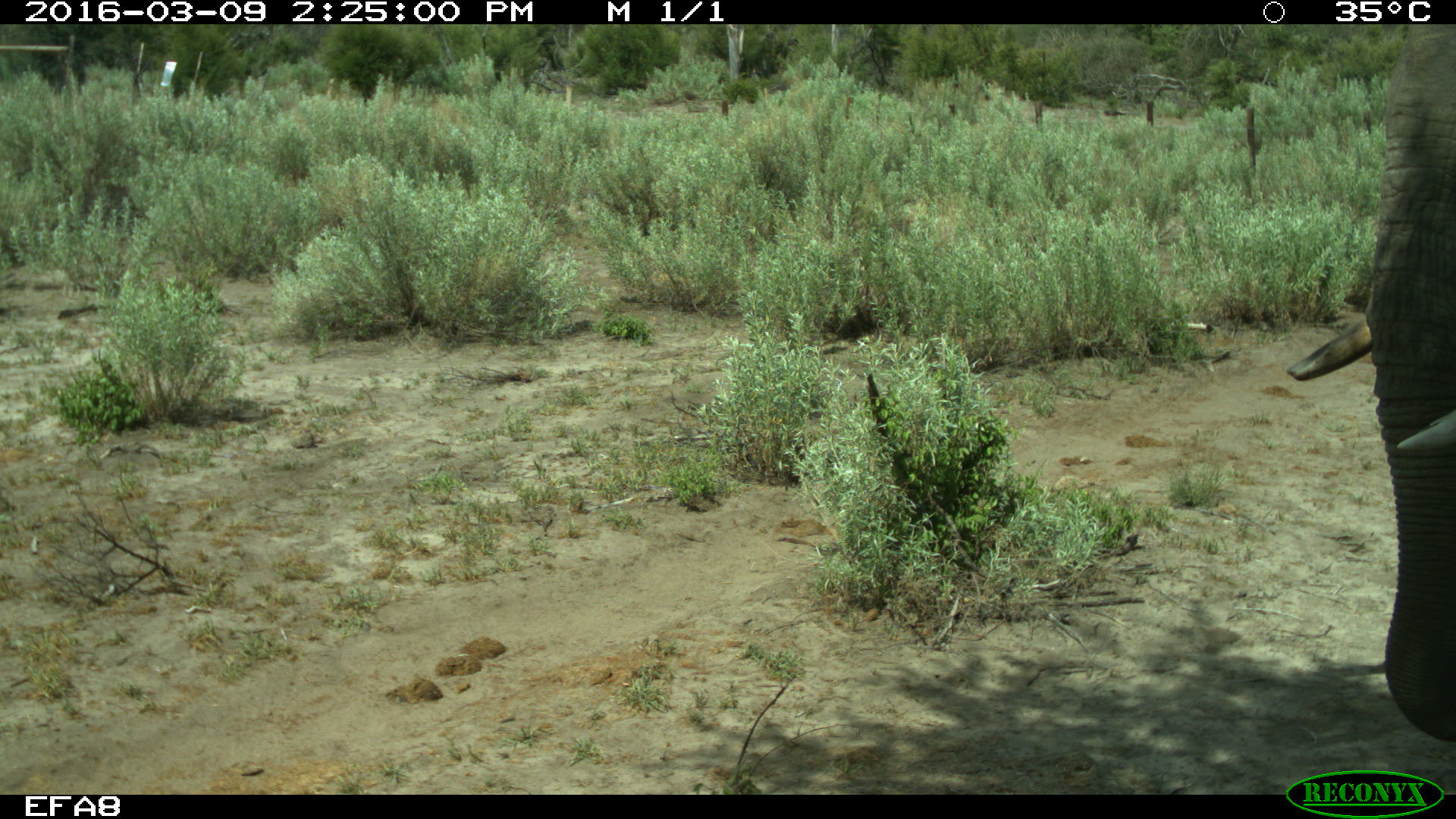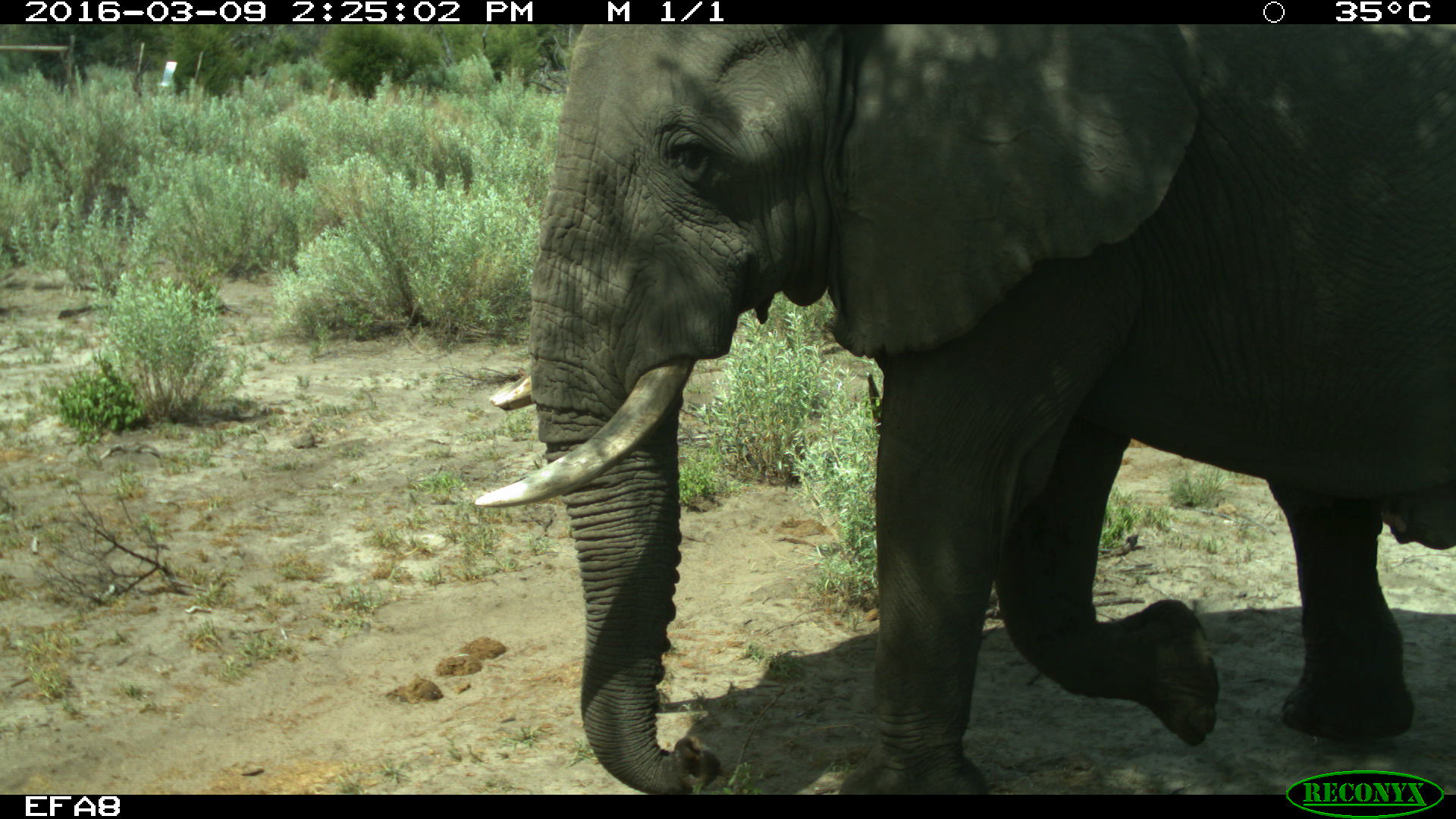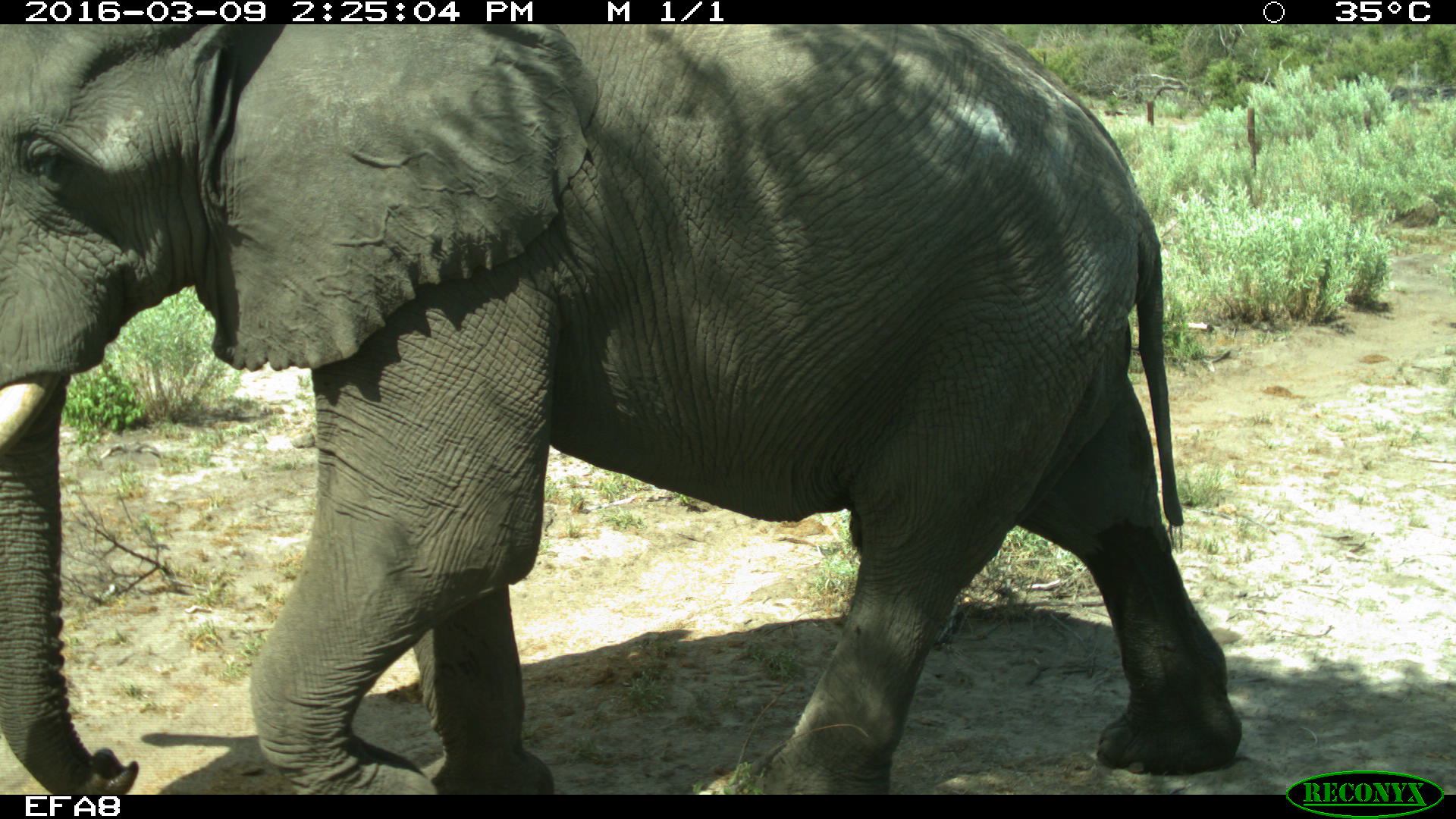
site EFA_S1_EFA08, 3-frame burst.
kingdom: Animalia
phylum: Chordata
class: Mammalia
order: Proboscidea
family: Elephantidae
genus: Loxodonta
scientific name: Loxodonta africana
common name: african bush elephant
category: elephant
Elephant (african bush elephant) (Loxodonta africana), count 1. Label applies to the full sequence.